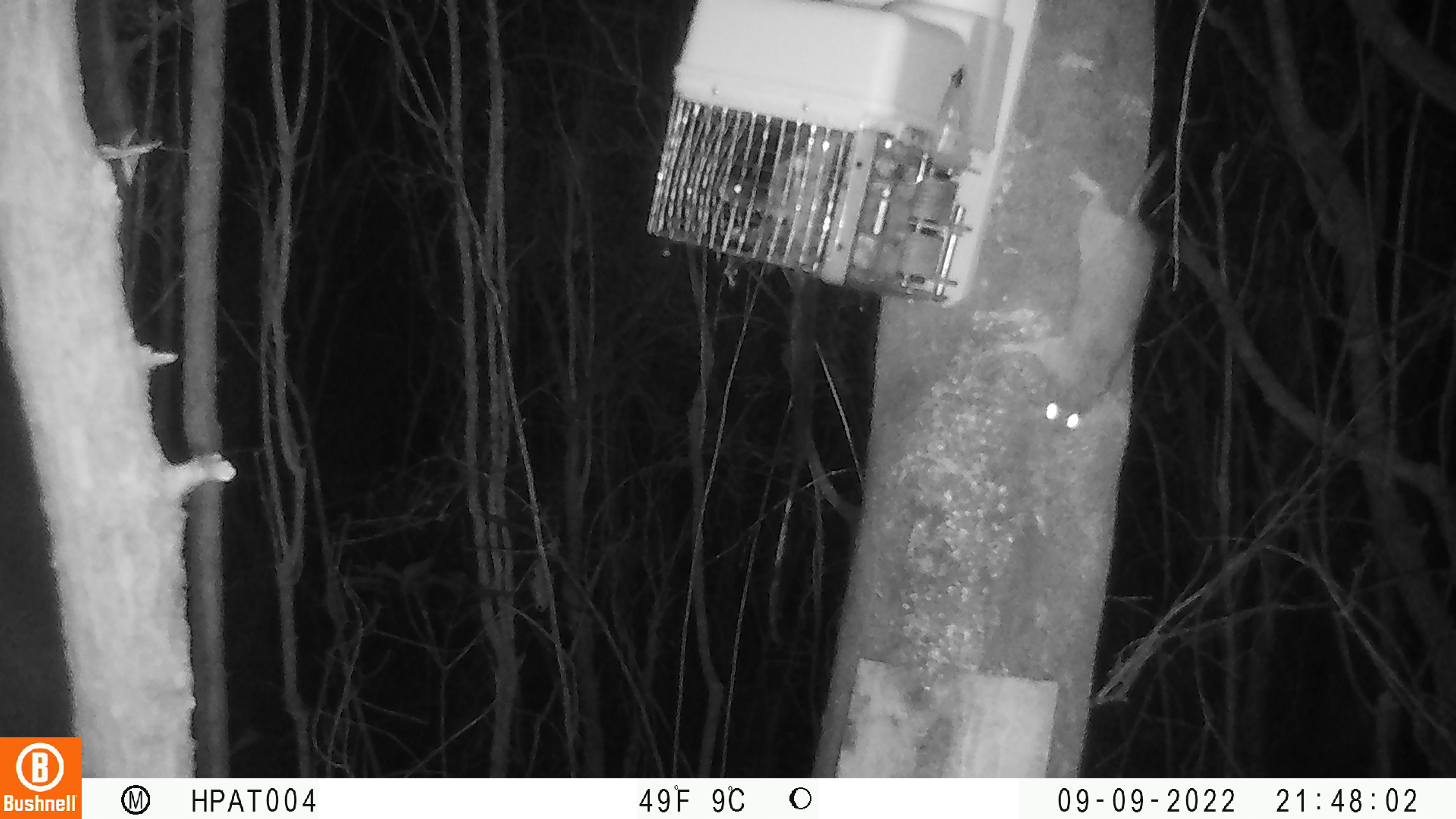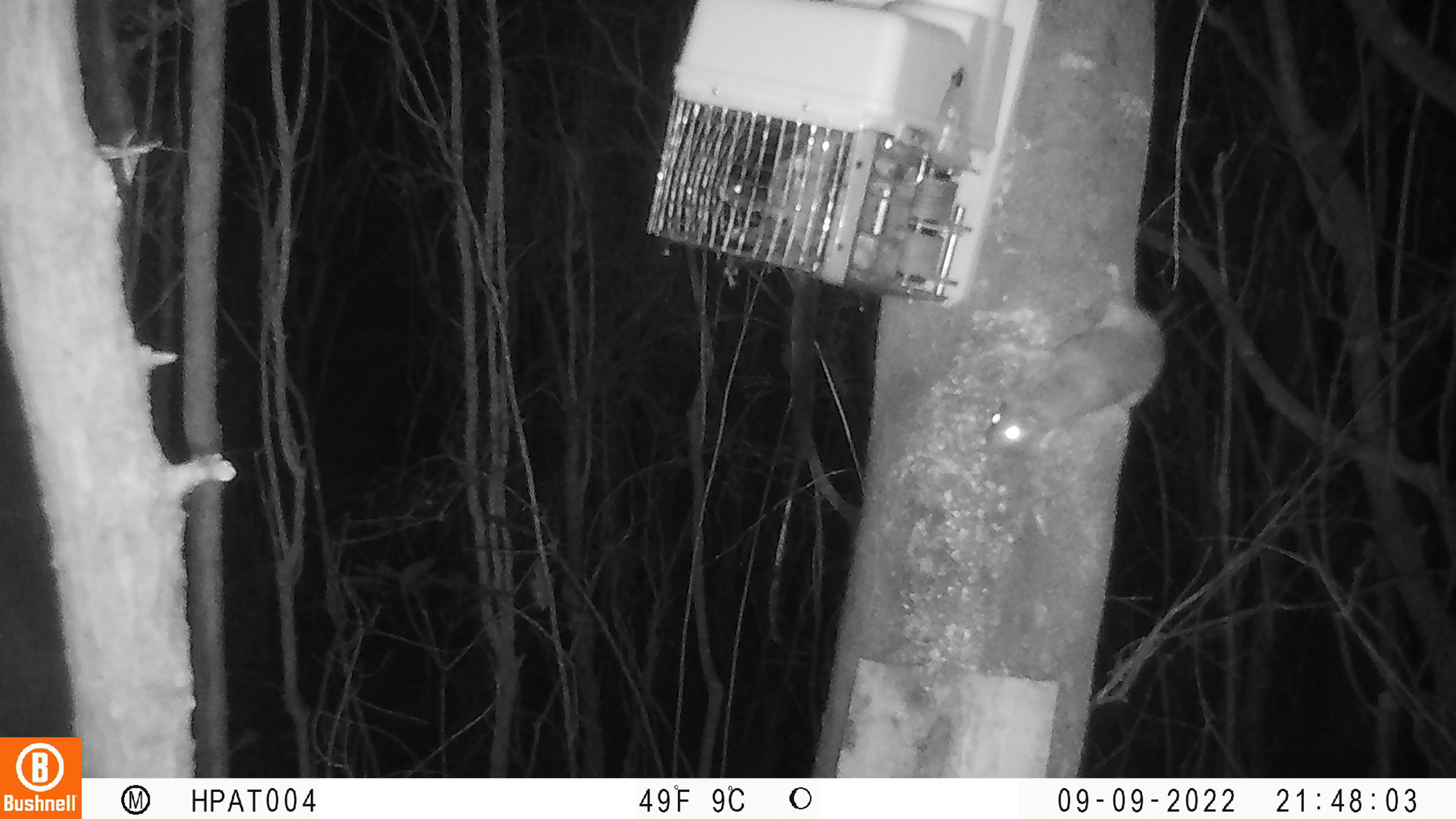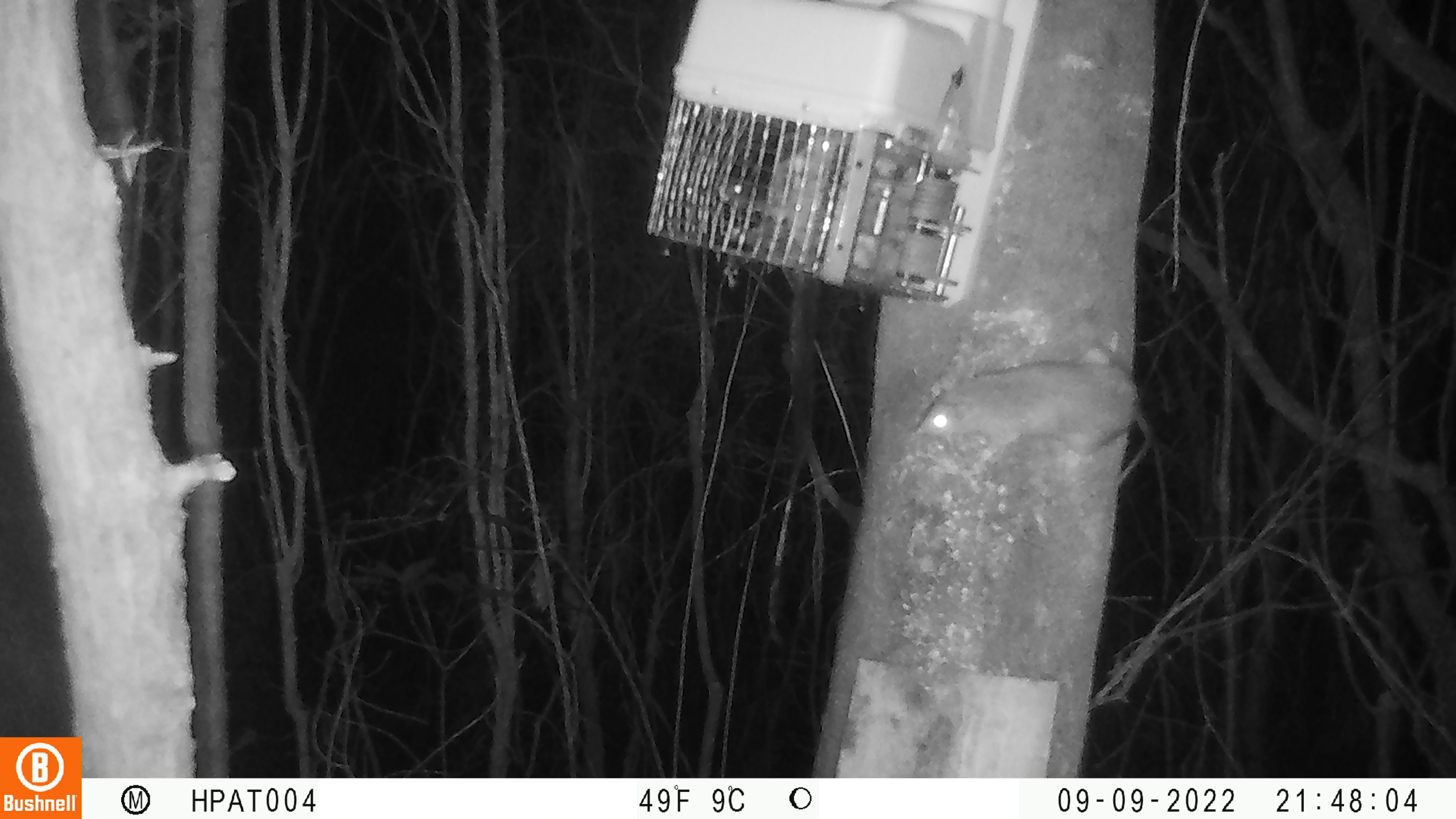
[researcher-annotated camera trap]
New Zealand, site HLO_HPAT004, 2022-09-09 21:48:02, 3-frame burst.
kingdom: Animalia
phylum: Chordata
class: Mammalia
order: Rodentia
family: Muridae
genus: Rattus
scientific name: Rattus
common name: rat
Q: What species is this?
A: Rat (Rattus).